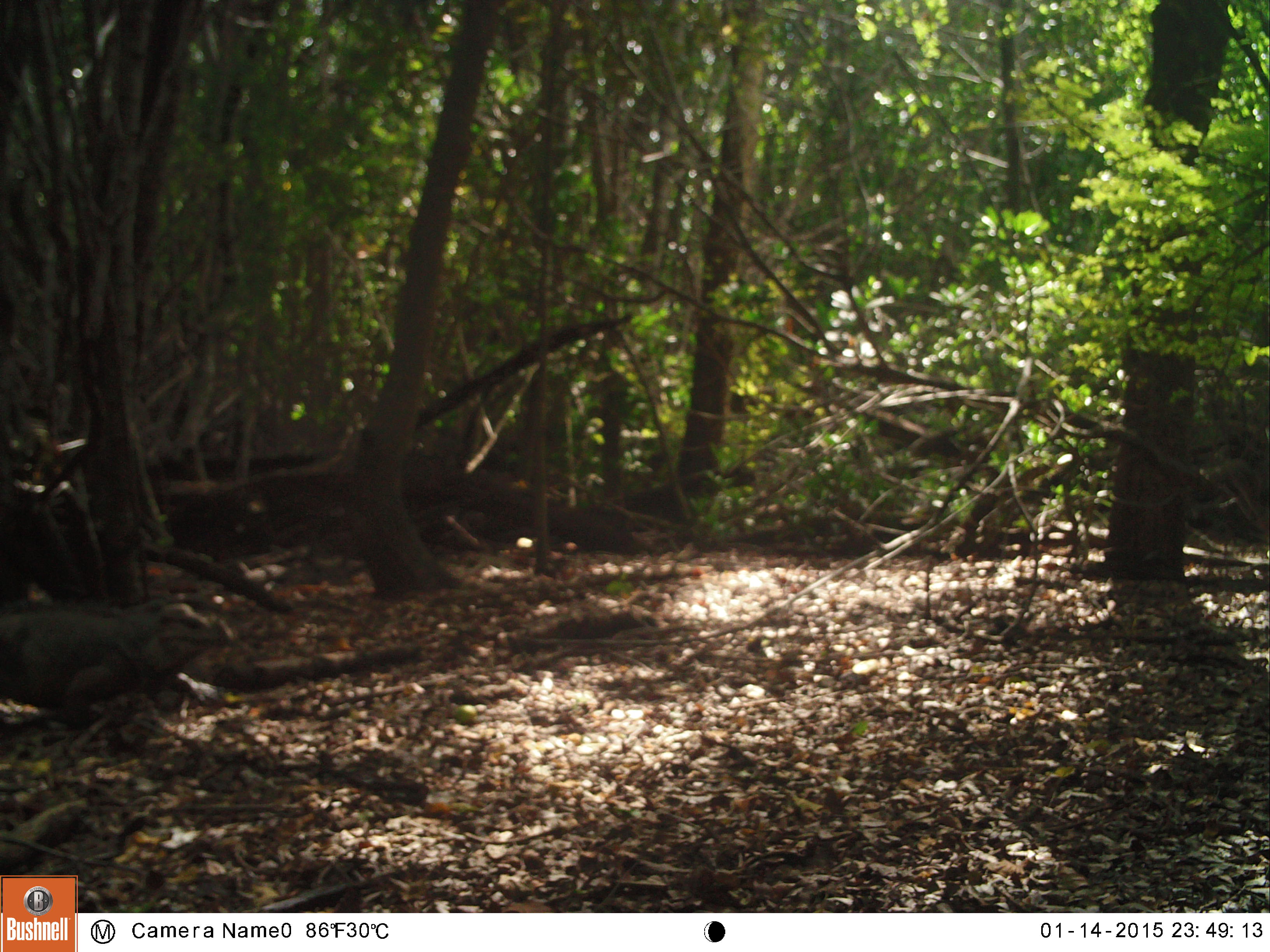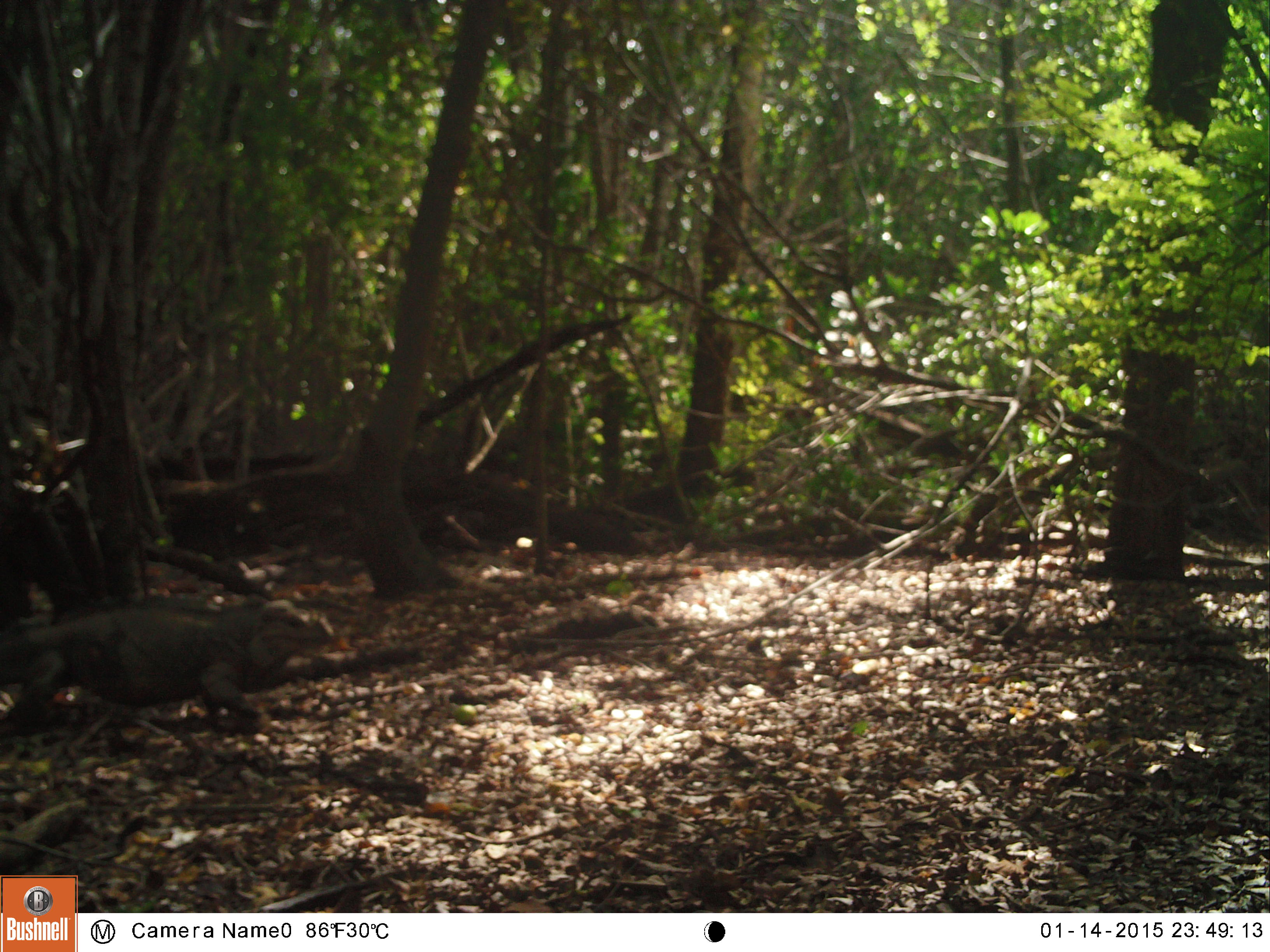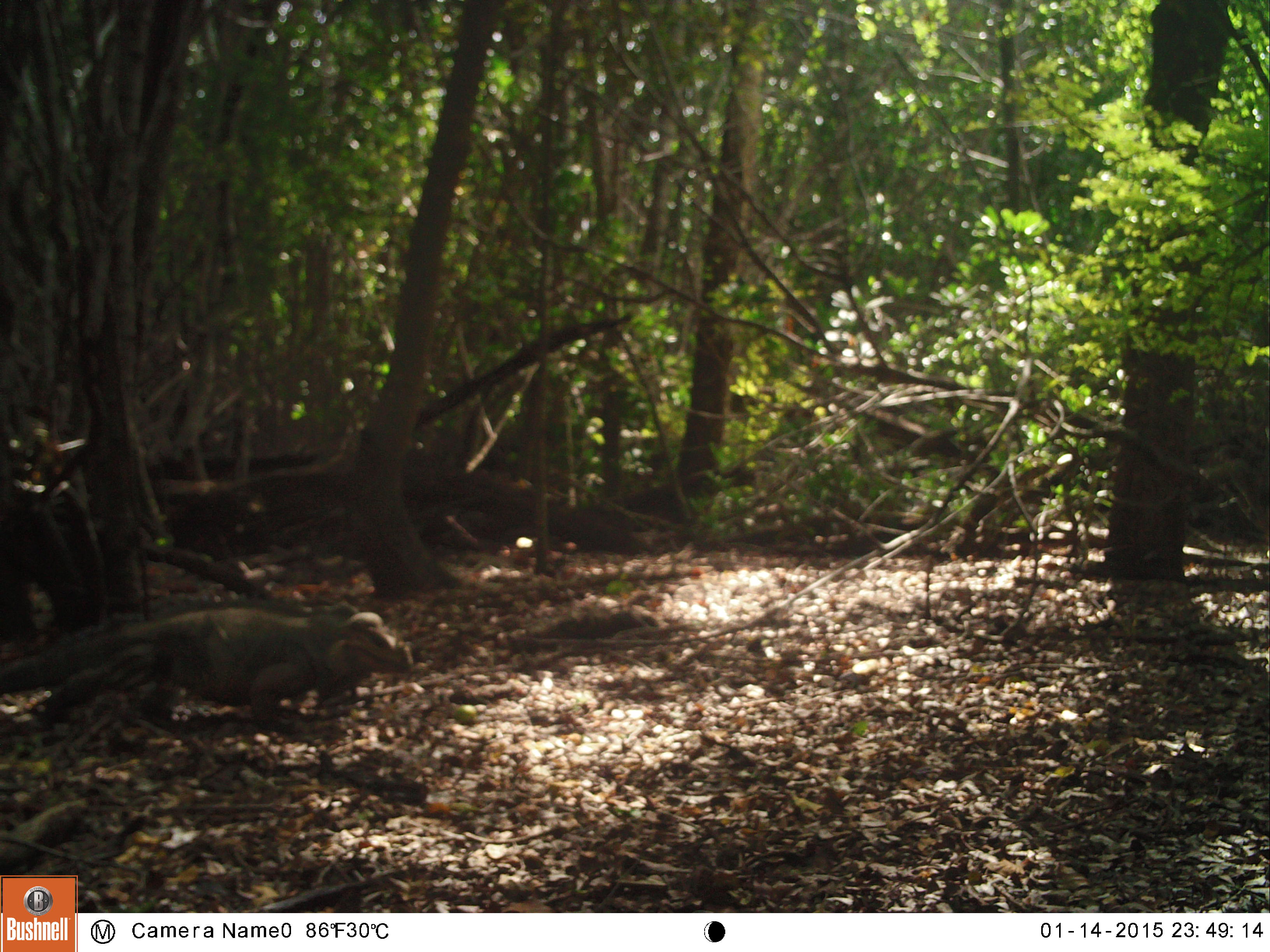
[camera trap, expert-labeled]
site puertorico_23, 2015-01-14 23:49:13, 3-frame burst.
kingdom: Animalia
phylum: Chordata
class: Reptilia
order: Squamata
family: Iguanidae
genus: Iguana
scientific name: Iguana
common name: typical iguanas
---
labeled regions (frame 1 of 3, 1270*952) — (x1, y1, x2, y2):
iguana: (0, 592, 236, 738)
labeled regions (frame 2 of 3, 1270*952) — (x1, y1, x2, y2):
iguana: (0, 595, 328, 754)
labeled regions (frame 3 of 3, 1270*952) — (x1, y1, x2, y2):
iguana: (34, 605, 422, 724)